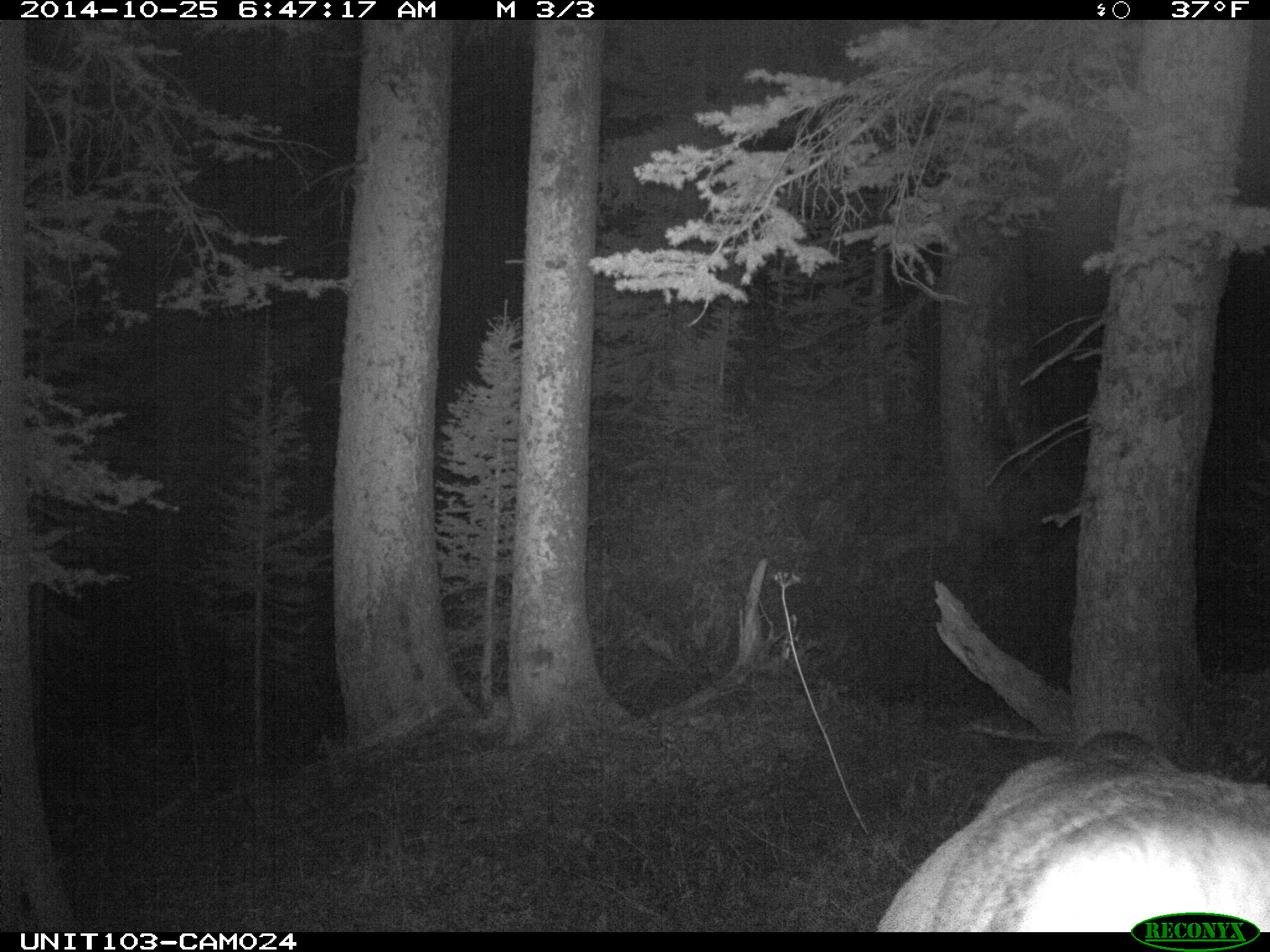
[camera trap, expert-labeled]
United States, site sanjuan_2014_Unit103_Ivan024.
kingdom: Animalia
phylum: Chordata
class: Mammalia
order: Artiodactyla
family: Cervidae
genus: Cervus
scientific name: Cervus elaphus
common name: red deer